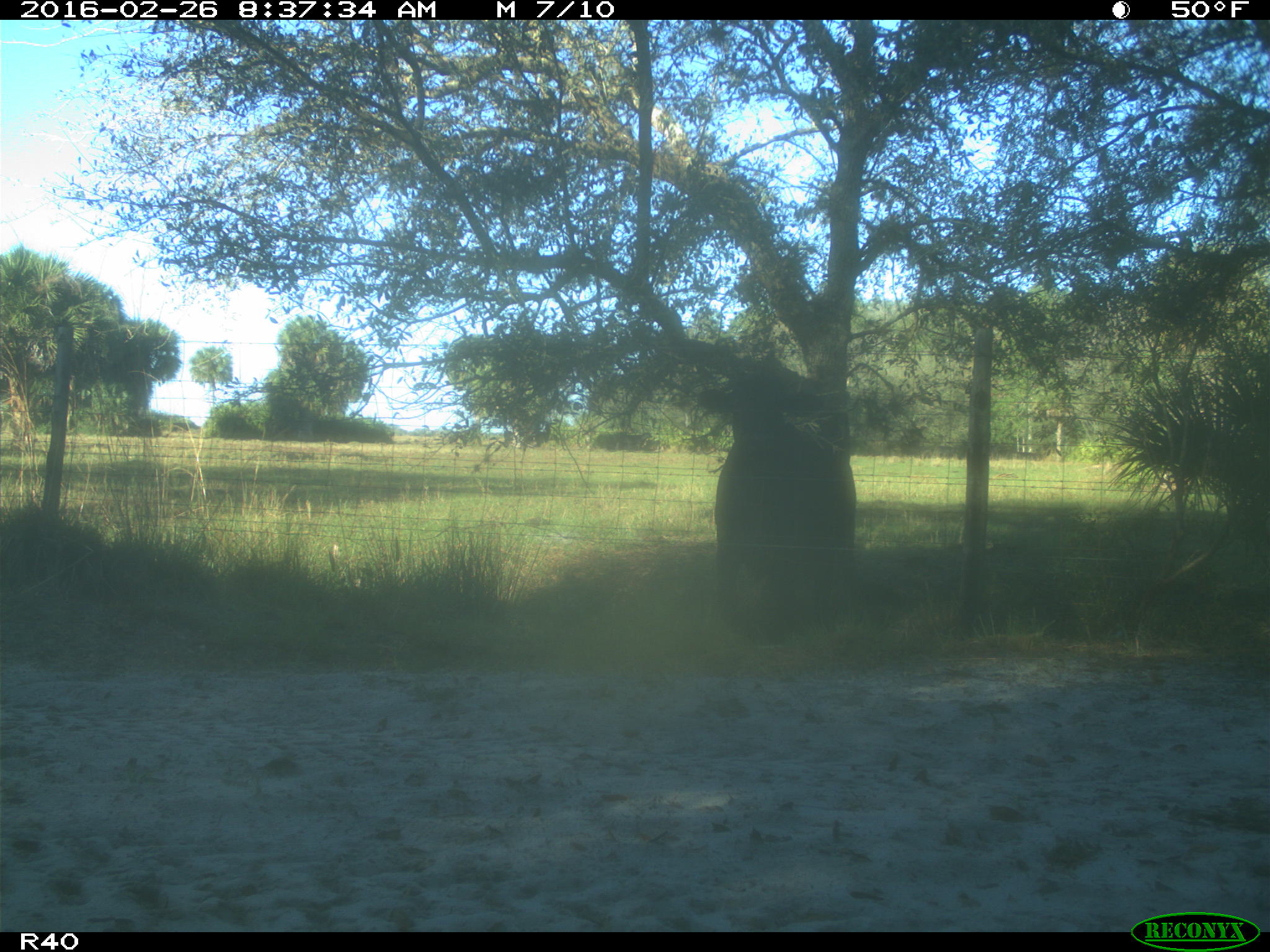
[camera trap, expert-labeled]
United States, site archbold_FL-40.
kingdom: Animalia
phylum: Chordata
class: Mammalia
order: Artiodactyla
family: Bovidae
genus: Bos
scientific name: Bos taurus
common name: domestic cow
Bos taurus (domestic cow).